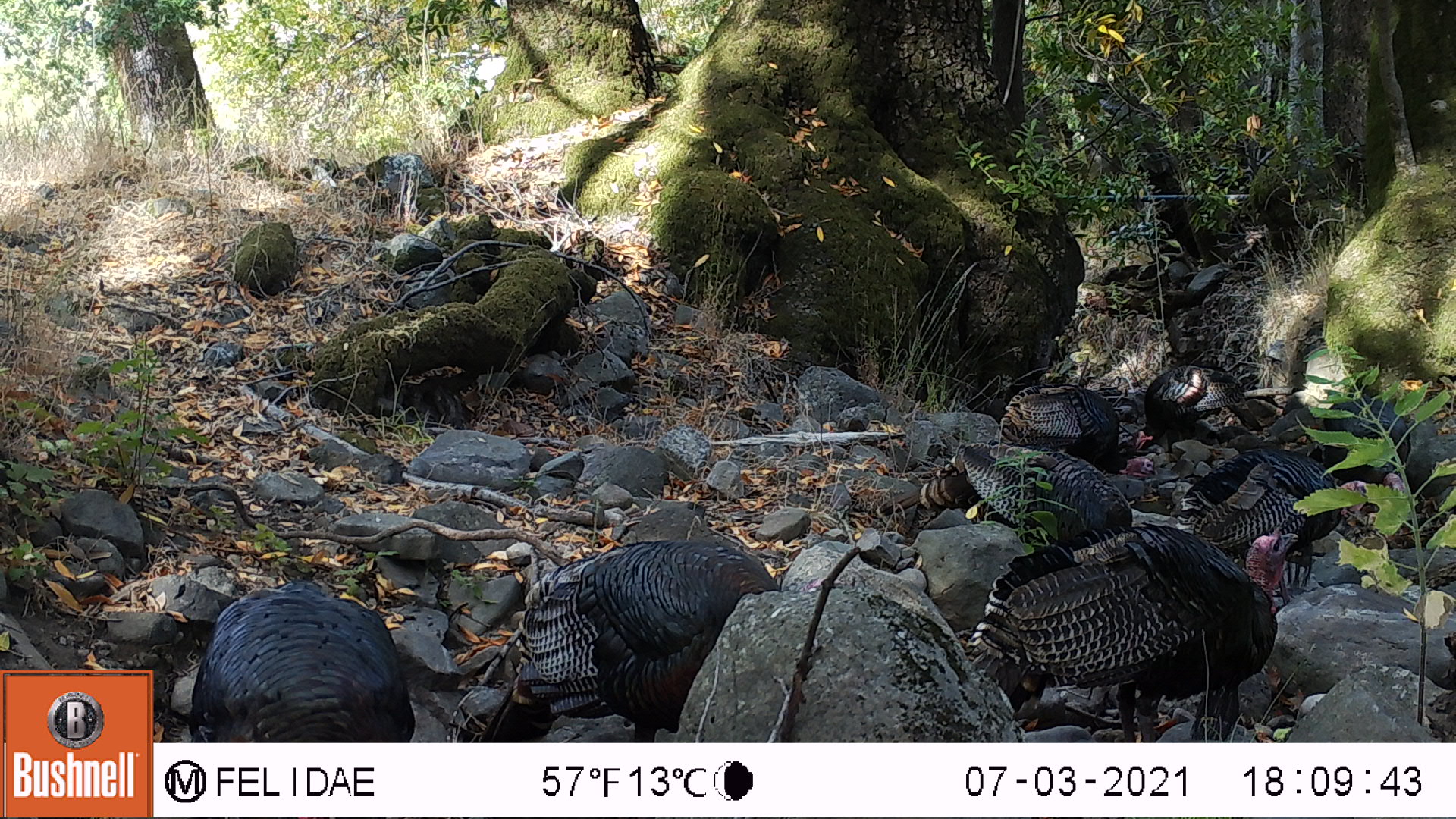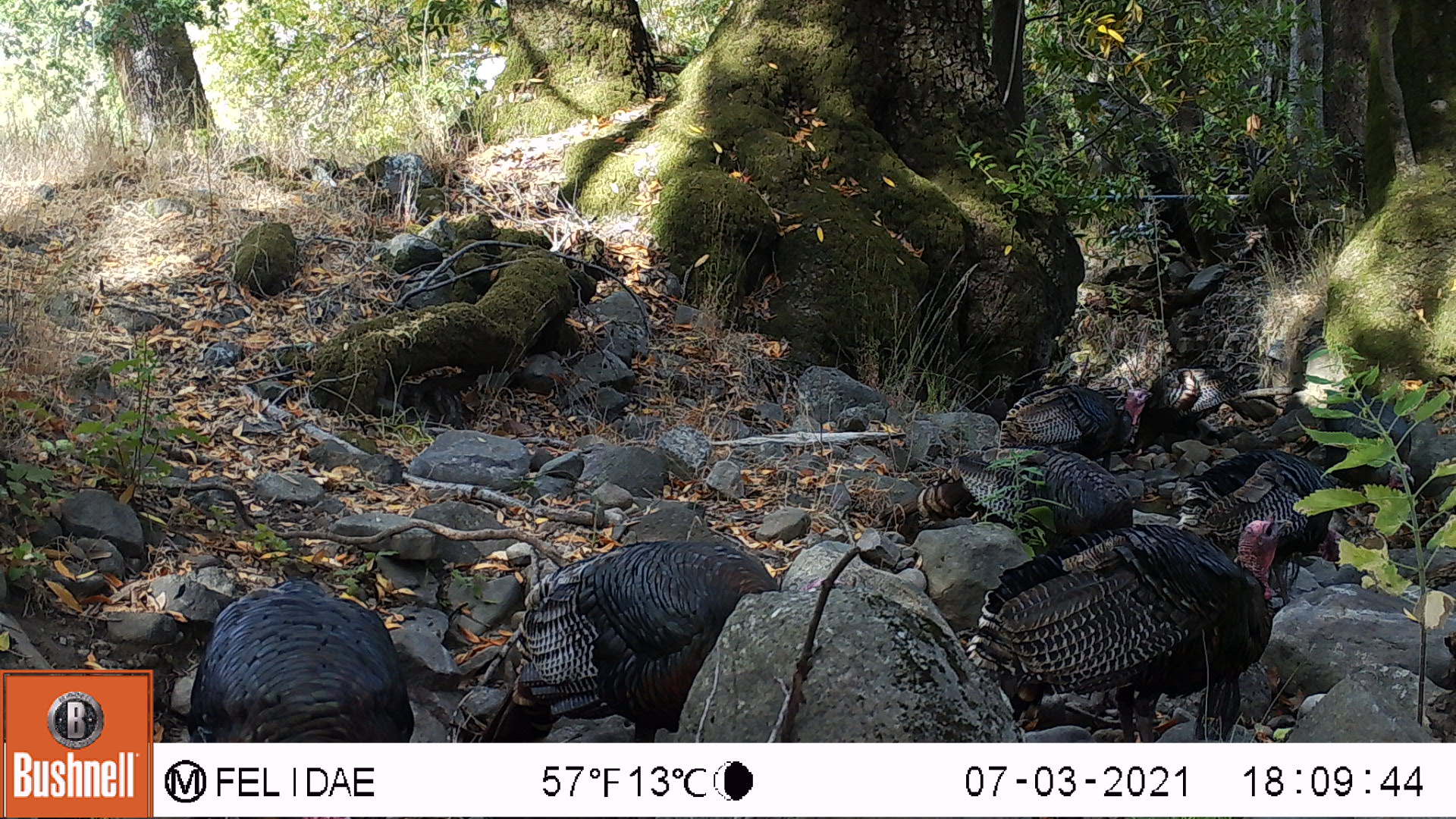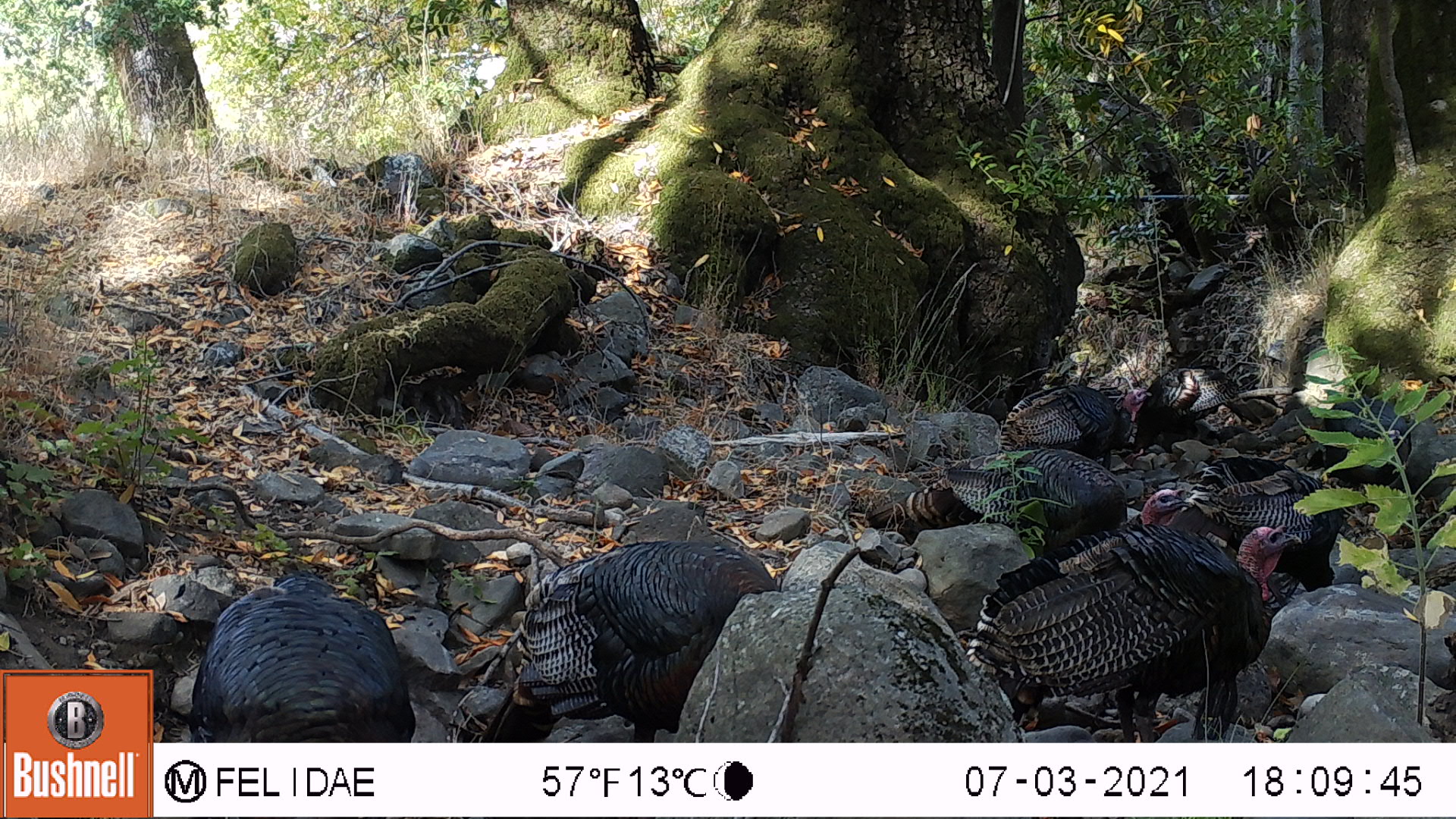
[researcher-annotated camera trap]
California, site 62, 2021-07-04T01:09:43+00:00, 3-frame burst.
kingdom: Animalia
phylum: Chordata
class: Aves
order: Galliformes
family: Phasianidae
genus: Meleagris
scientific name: Meleagris gallopavo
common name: turkey